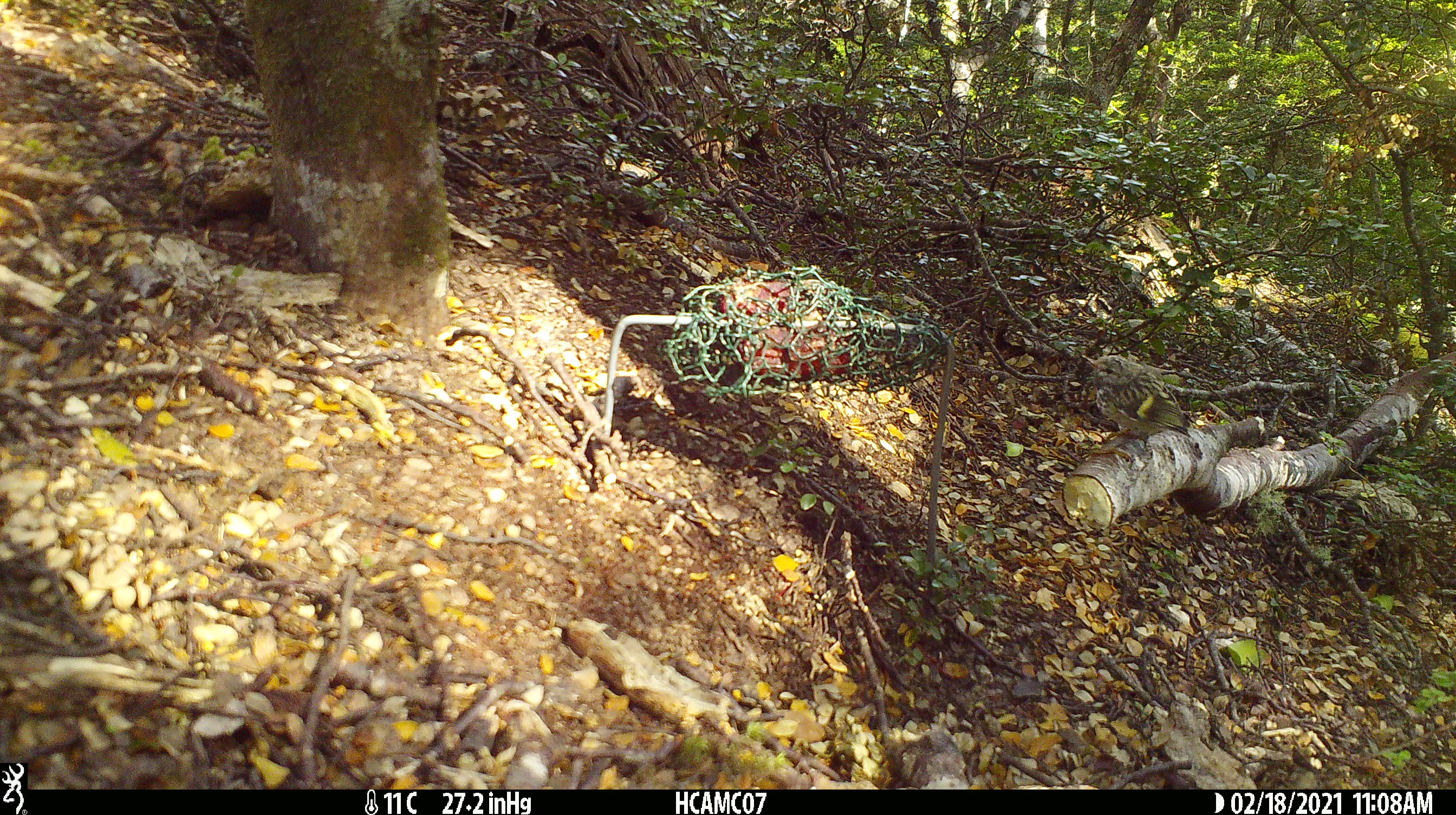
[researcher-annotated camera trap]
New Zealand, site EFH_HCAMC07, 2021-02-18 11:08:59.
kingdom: Animalia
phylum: Chordata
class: Aves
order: Passeriformes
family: Acanthisittidae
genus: Acanthisitta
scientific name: Acanthisitta chloris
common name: rifleman